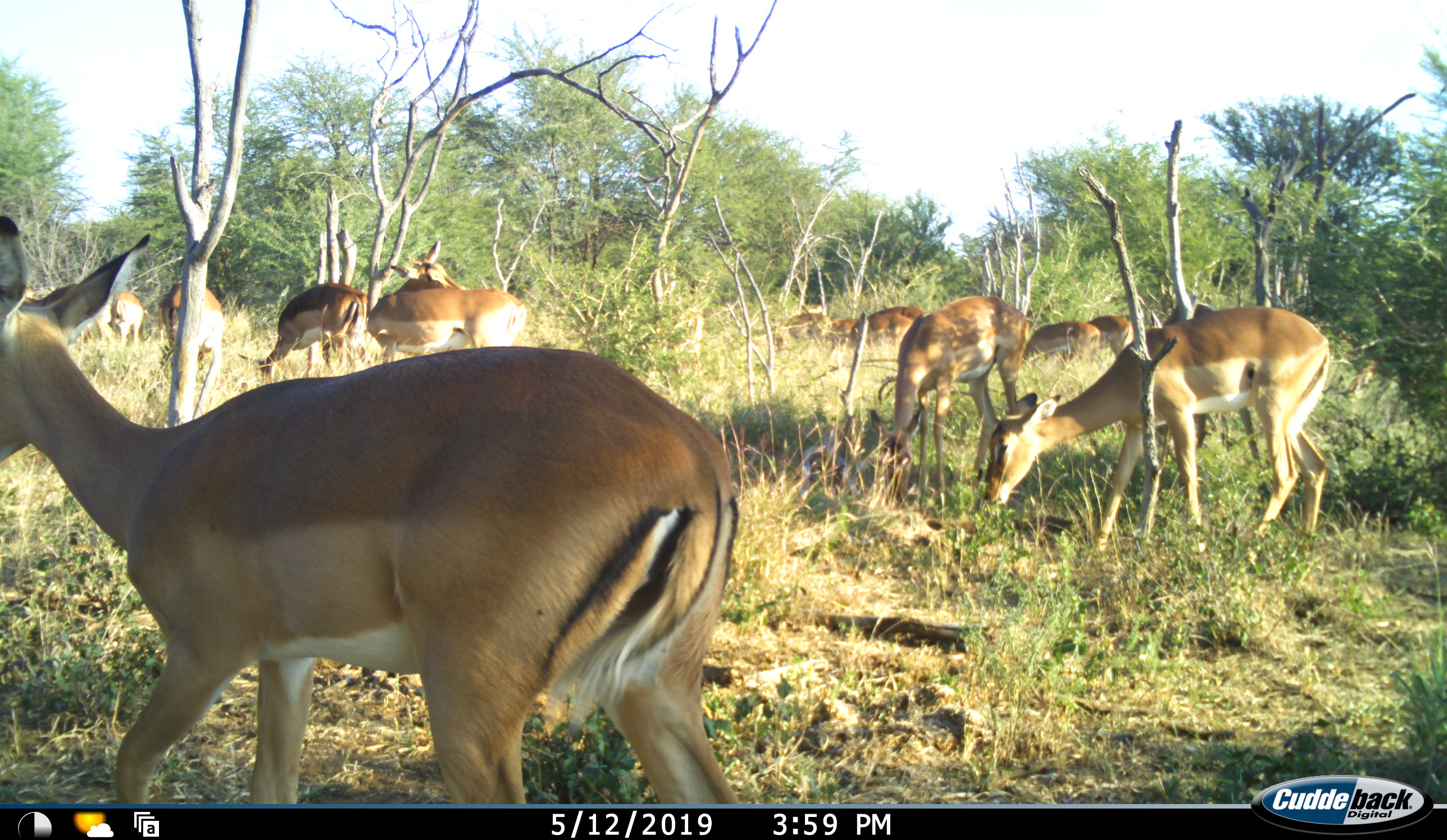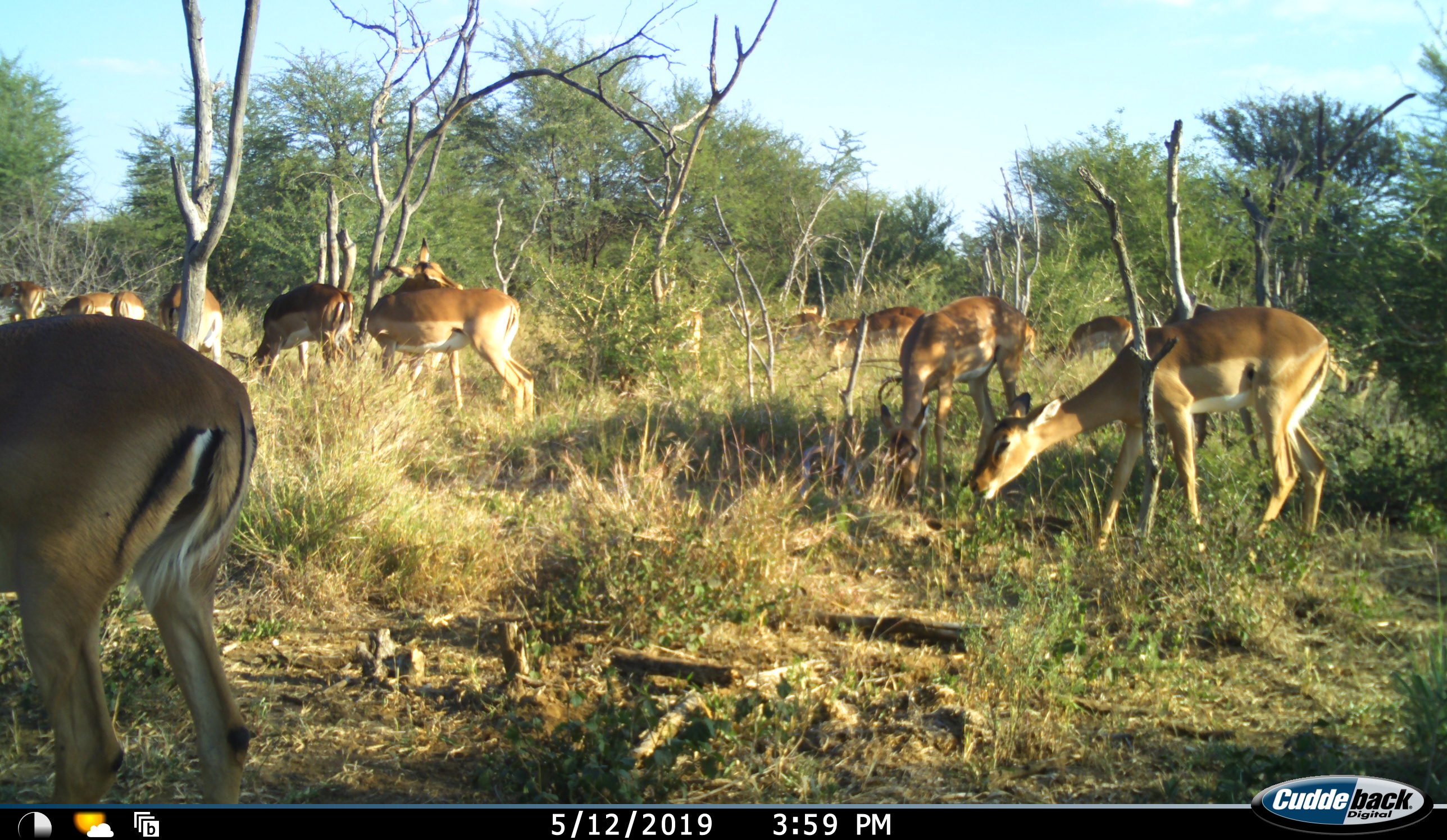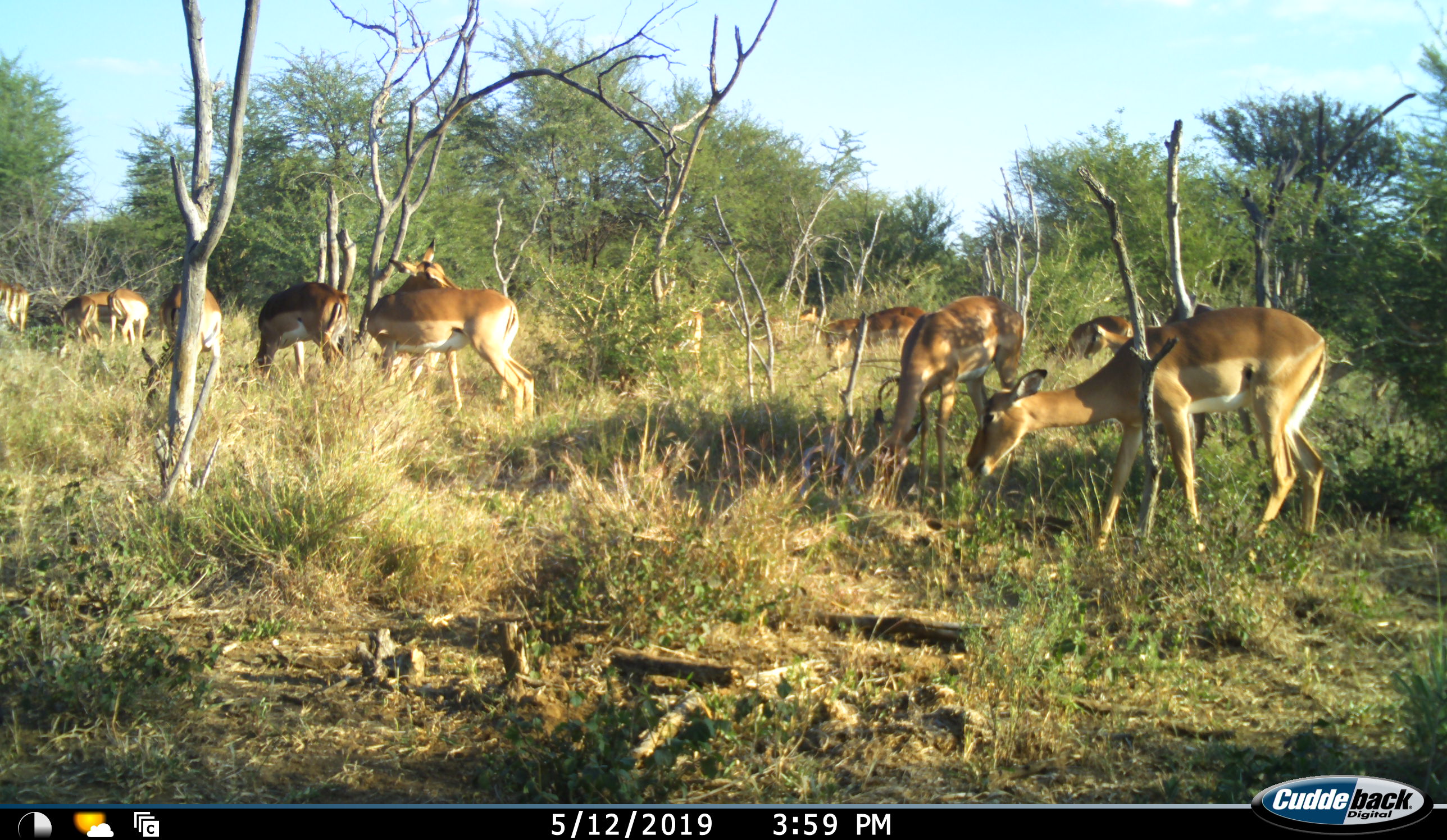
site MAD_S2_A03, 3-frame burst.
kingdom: Animalia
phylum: Chordata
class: Mammalia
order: Artiodactyla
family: Bovidae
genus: Aepyceros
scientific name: Aepyceros melampus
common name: impala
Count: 11-50.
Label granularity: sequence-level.